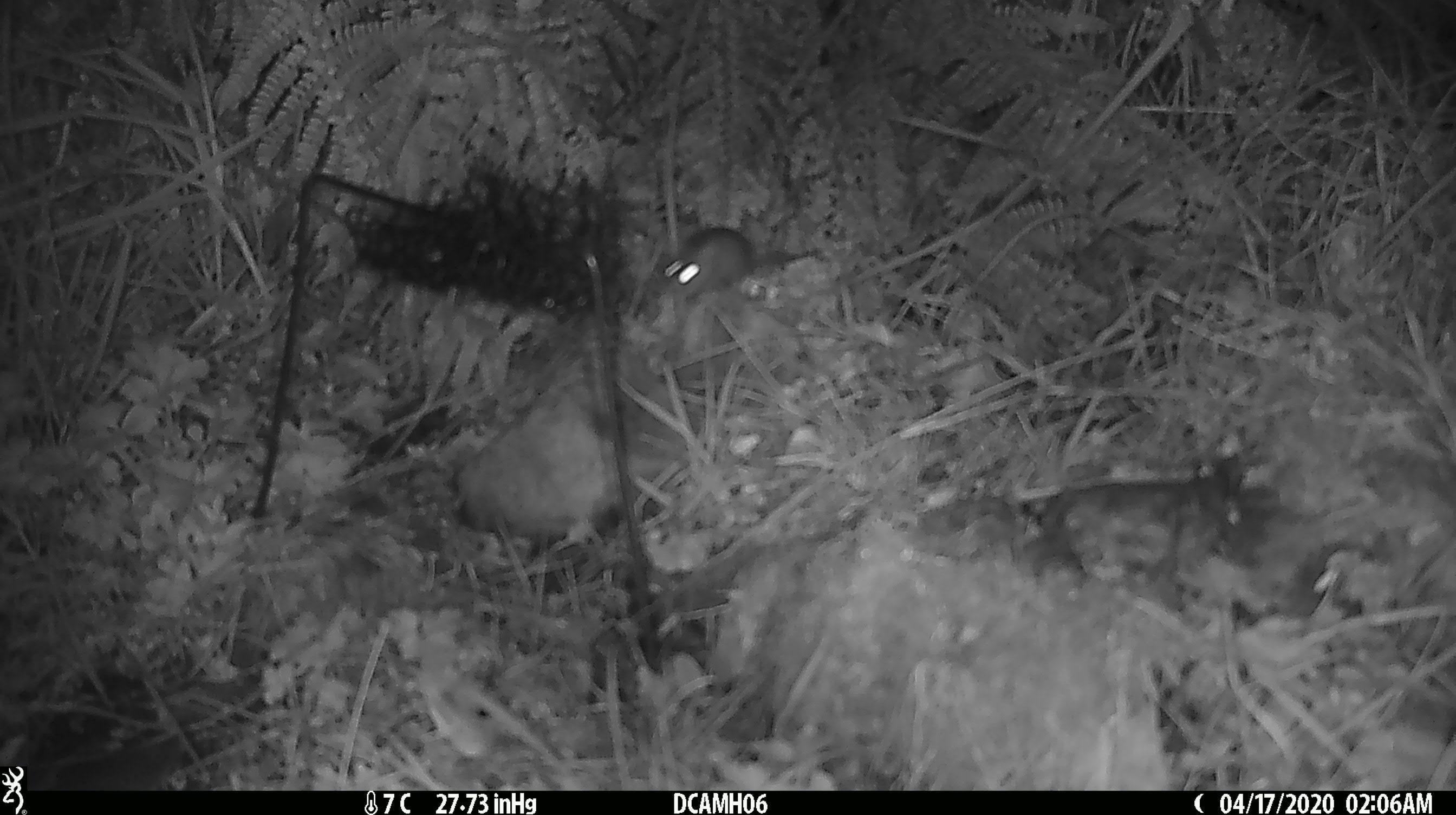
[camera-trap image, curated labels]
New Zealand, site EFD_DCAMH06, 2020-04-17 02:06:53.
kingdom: Animalia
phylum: Chordata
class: Mammalia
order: Rodentia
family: Muridae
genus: Mus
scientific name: Mus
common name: mouse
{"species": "mouse (Mus)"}